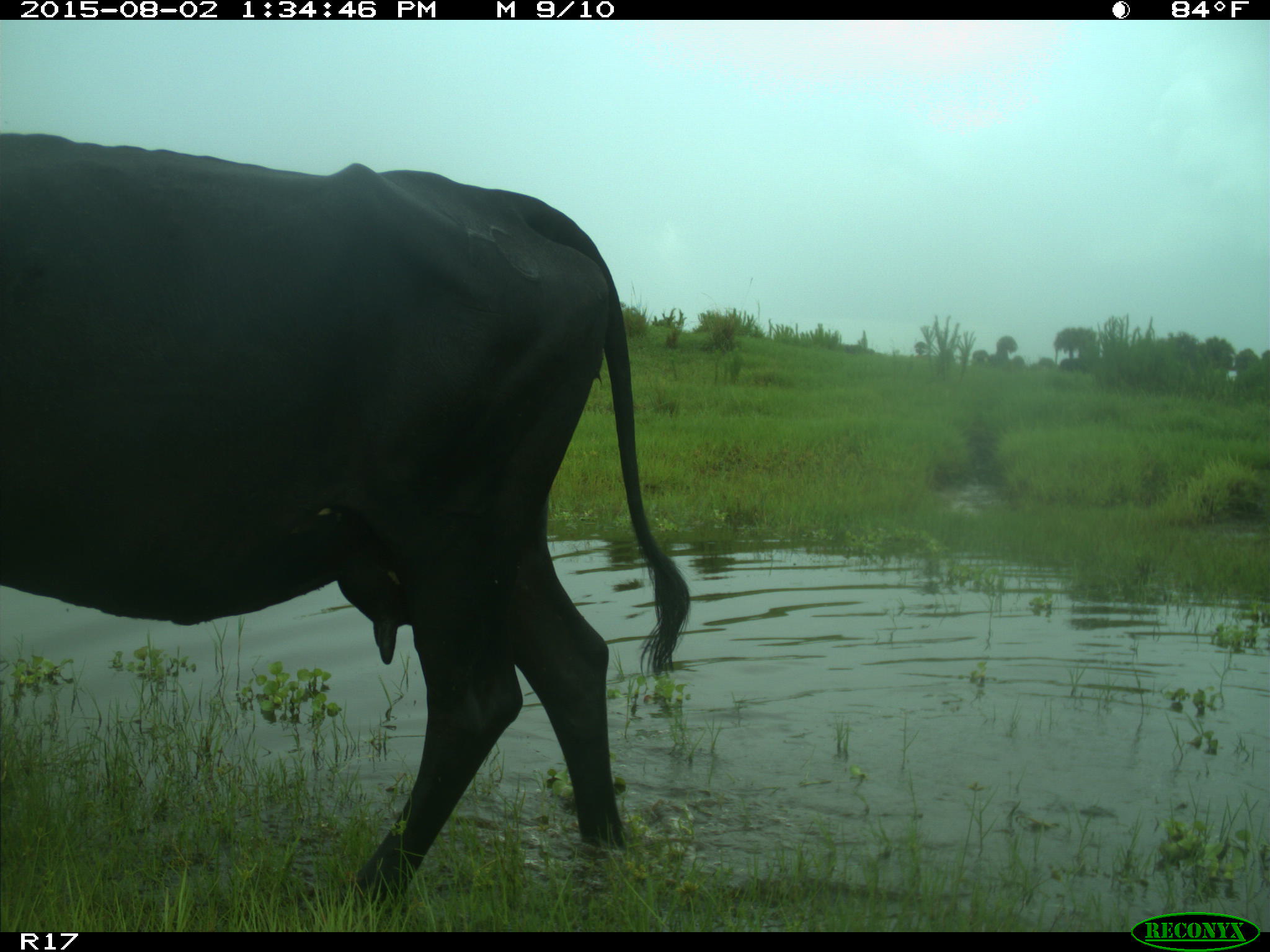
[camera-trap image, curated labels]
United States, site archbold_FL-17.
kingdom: Animalia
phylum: Chordata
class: Mammalia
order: Artiodactyla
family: Bovidae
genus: Bos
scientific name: Bos taurus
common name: domestic cow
Bos taurus (domestic cow).